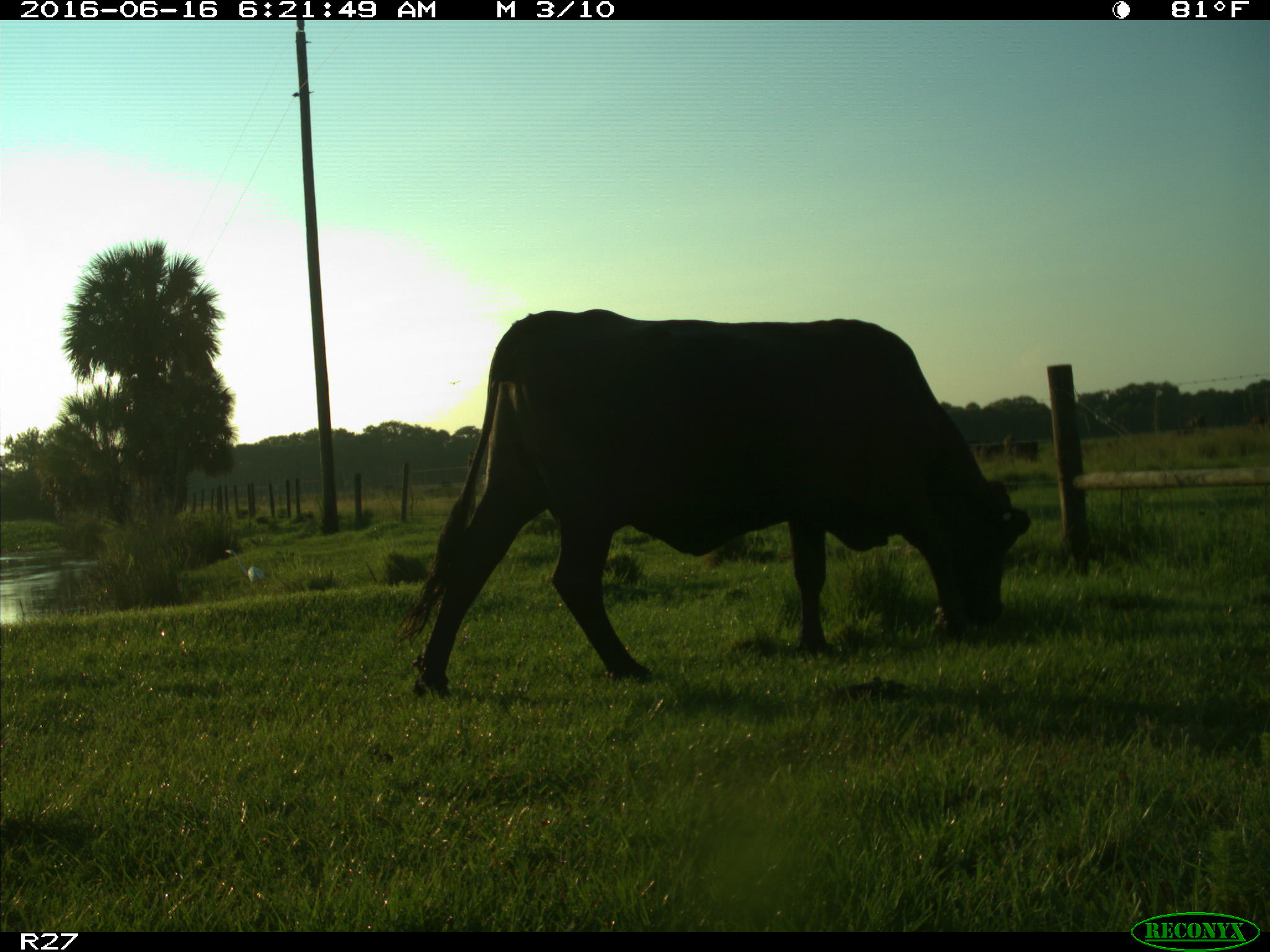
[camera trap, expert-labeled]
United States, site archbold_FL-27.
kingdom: Animalia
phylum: Chordata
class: Mammalia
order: Artiodactyla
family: Bovidae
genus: Bos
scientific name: Bos taurus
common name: domestic cow